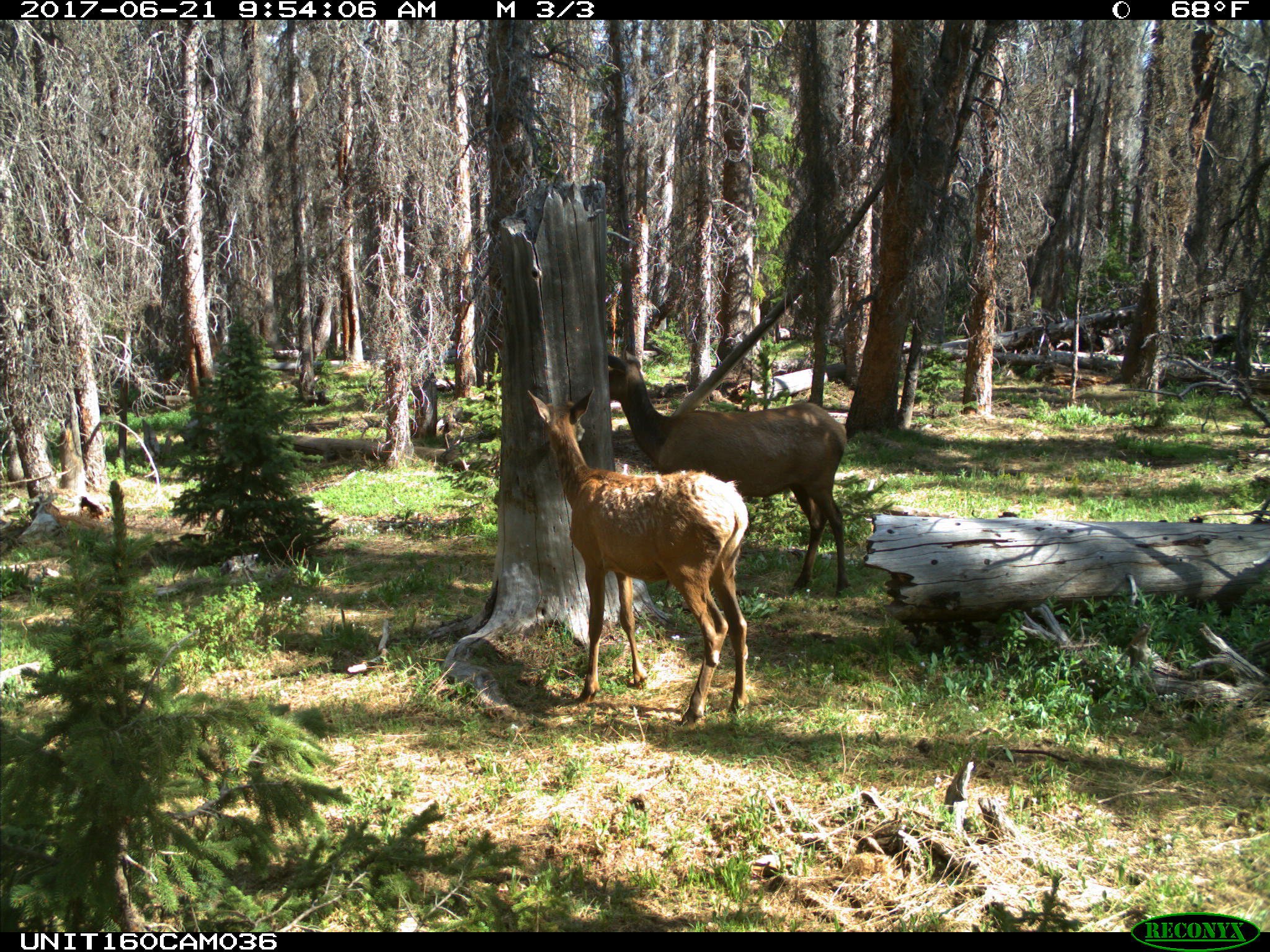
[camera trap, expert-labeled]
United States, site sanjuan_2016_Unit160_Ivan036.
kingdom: Animalia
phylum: Chordata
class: Mammalia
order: Artiodactyla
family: Cervidae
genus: Cervus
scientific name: Cervus elaphus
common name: red deer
Cervus elaphus (red deer).